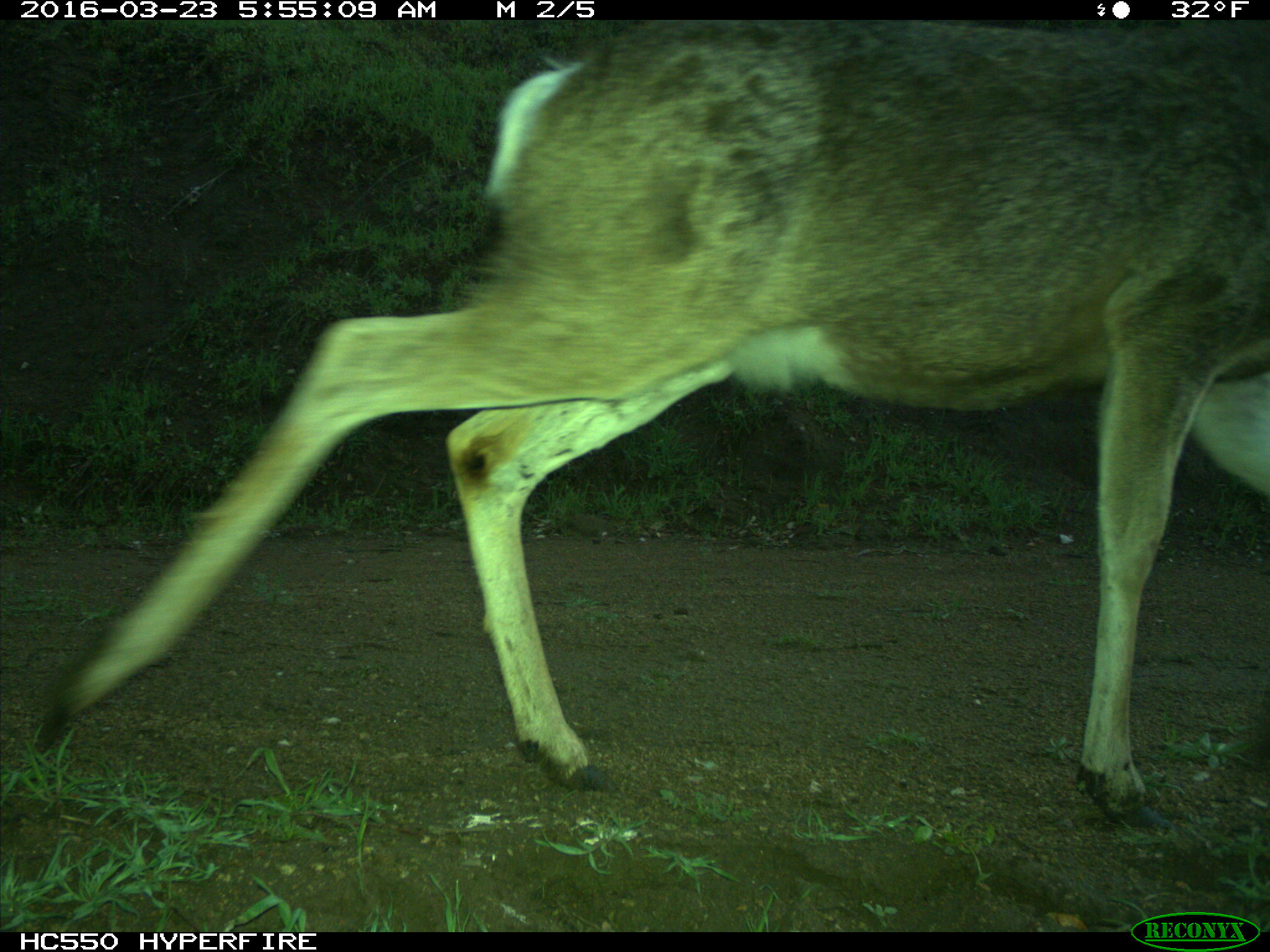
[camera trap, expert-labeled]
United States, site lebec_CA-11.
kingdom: Animalia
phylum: Chordata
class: Mammalia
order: Artiodactyla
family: Cervidae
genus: Odocoileus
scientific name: Odocoileus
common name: deer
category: unidentified deer